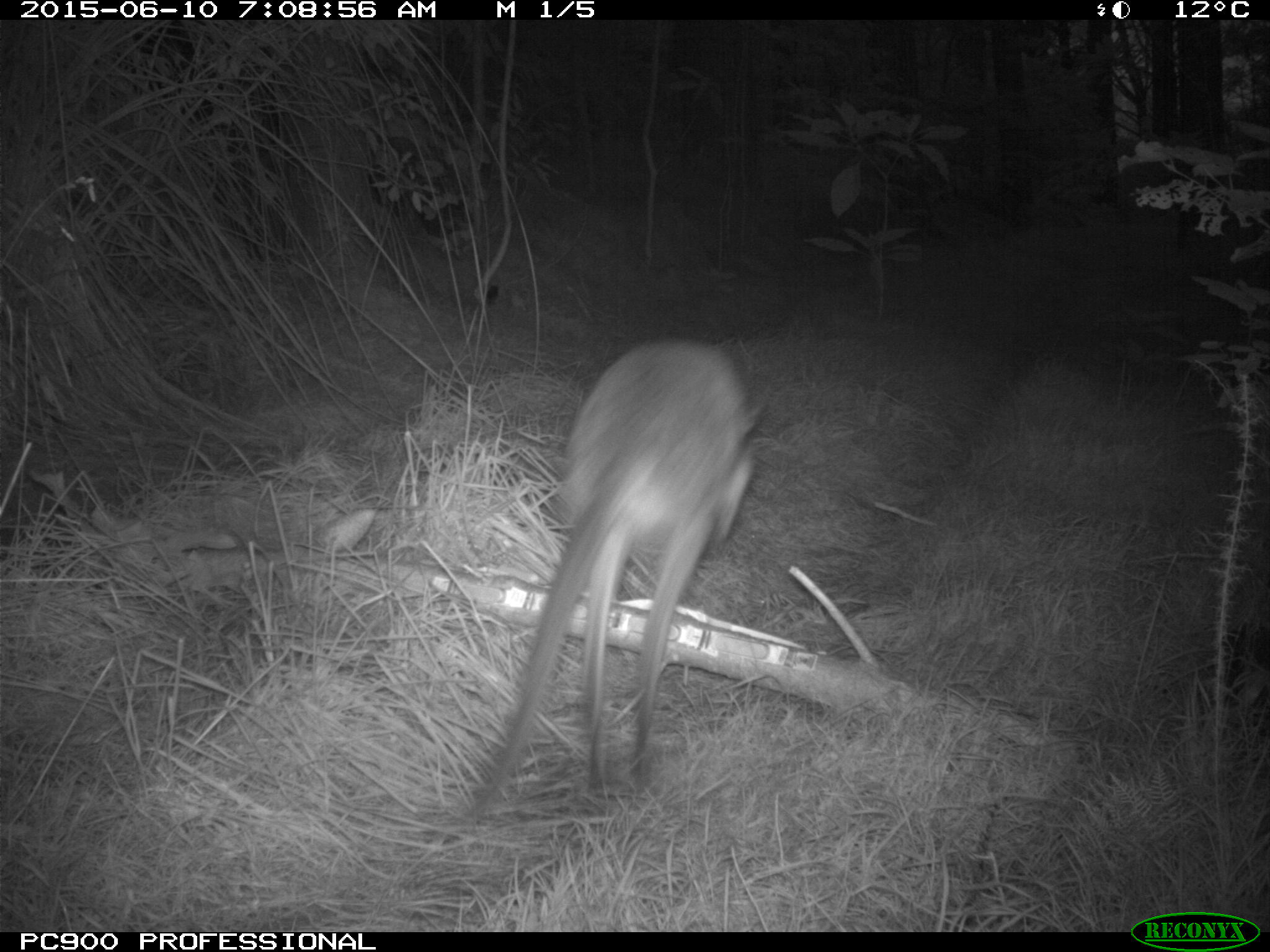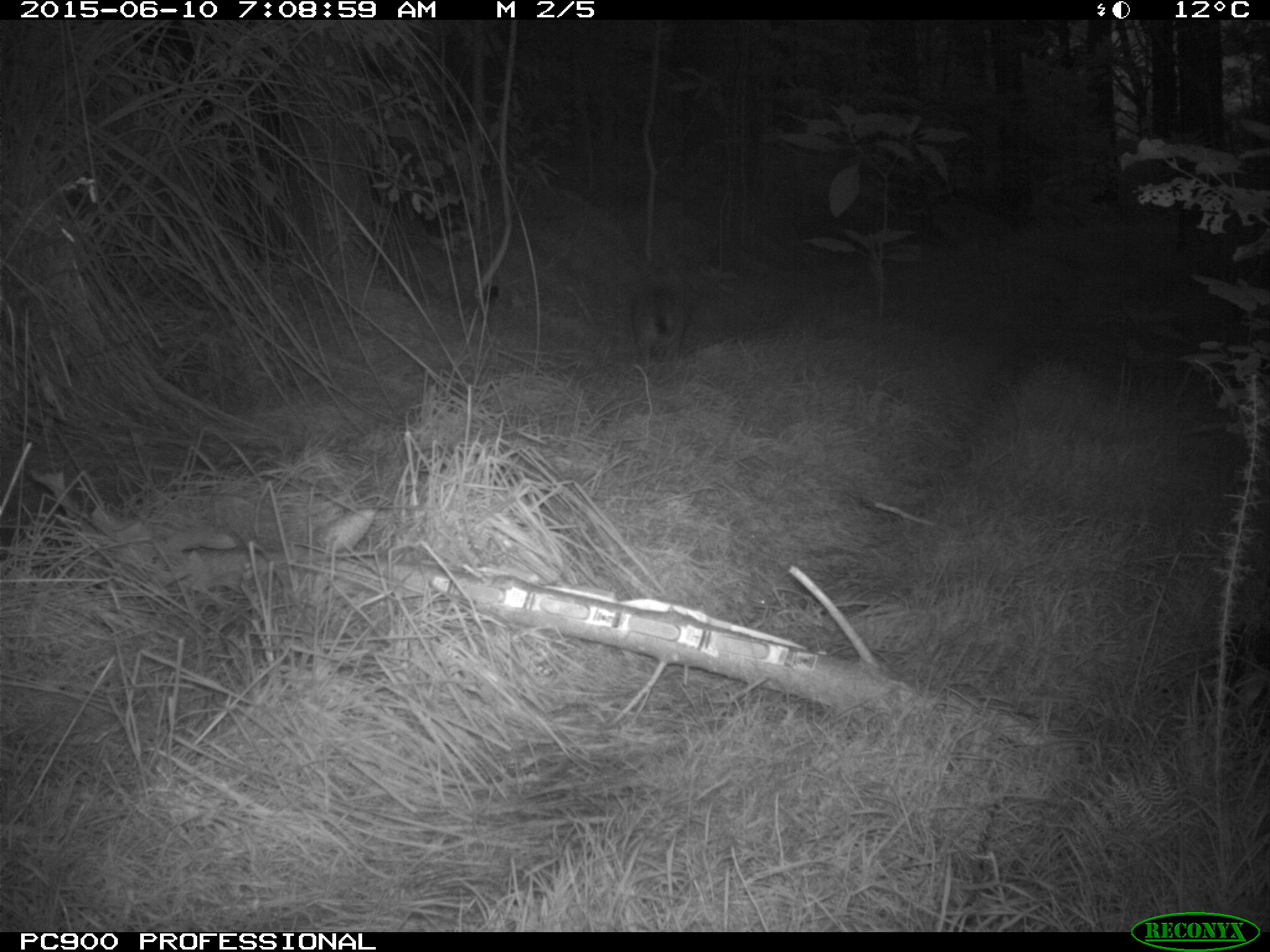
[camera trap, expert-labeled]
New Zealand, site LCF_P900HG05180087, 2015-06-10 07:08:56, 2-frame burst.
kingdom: Animalia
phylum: Chordata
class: Mammalia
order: Diprotodontia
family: Macropodidae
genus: Notamacropus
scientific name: Notamacropus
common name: wallaby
Wallaby (Notamacropus).